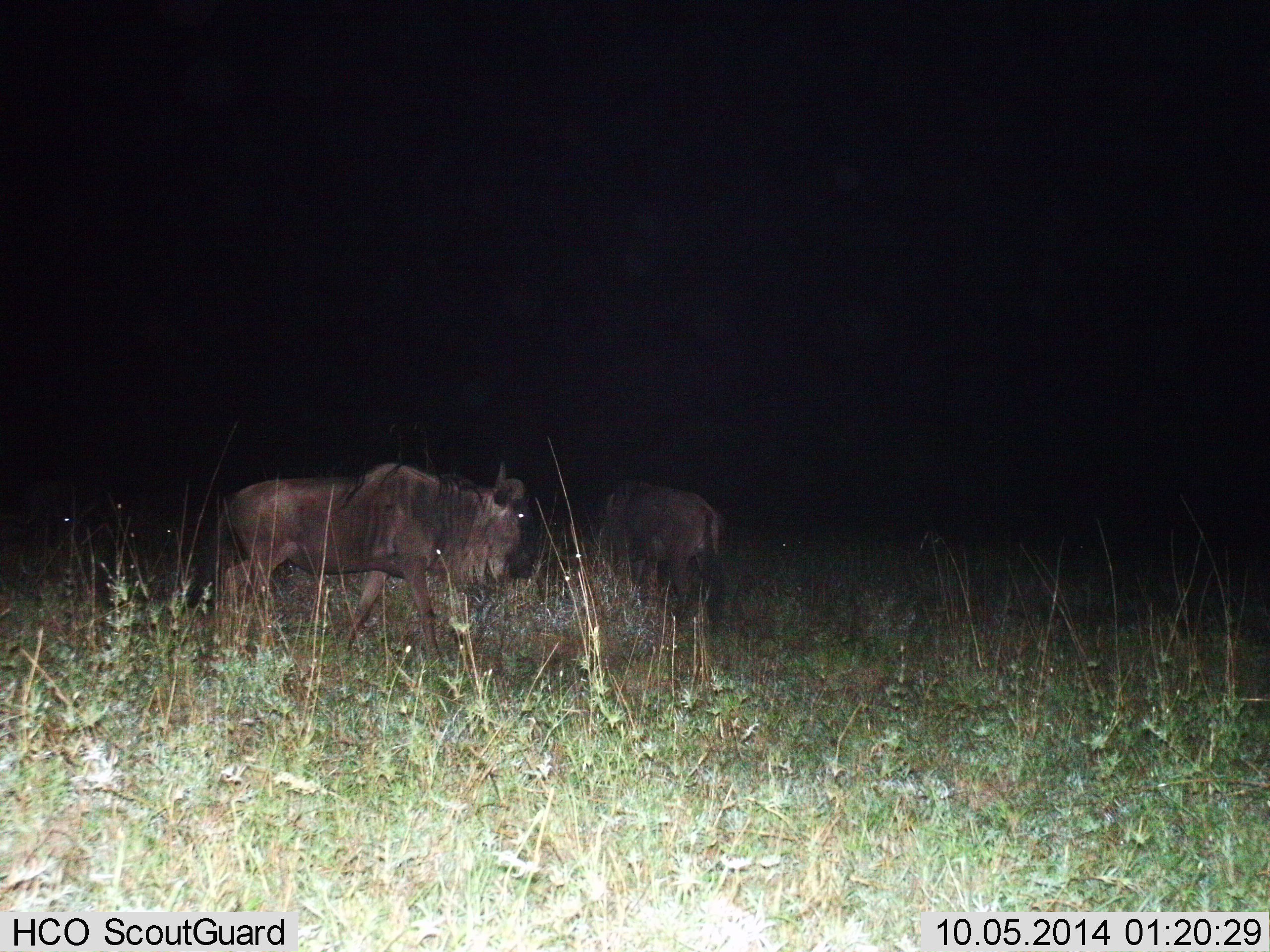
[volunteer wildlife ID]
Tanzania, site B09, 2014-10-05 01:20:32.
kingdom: Animalia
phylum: Chordata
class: Mammalia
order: Artiodactyla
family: Bovidae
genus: Connochaetes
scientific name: Connochaetes taurinus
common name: blue wildebeest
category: wildebeest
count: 2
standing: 50%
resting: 0%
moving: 20%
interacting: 10%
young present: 0%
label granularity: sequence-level